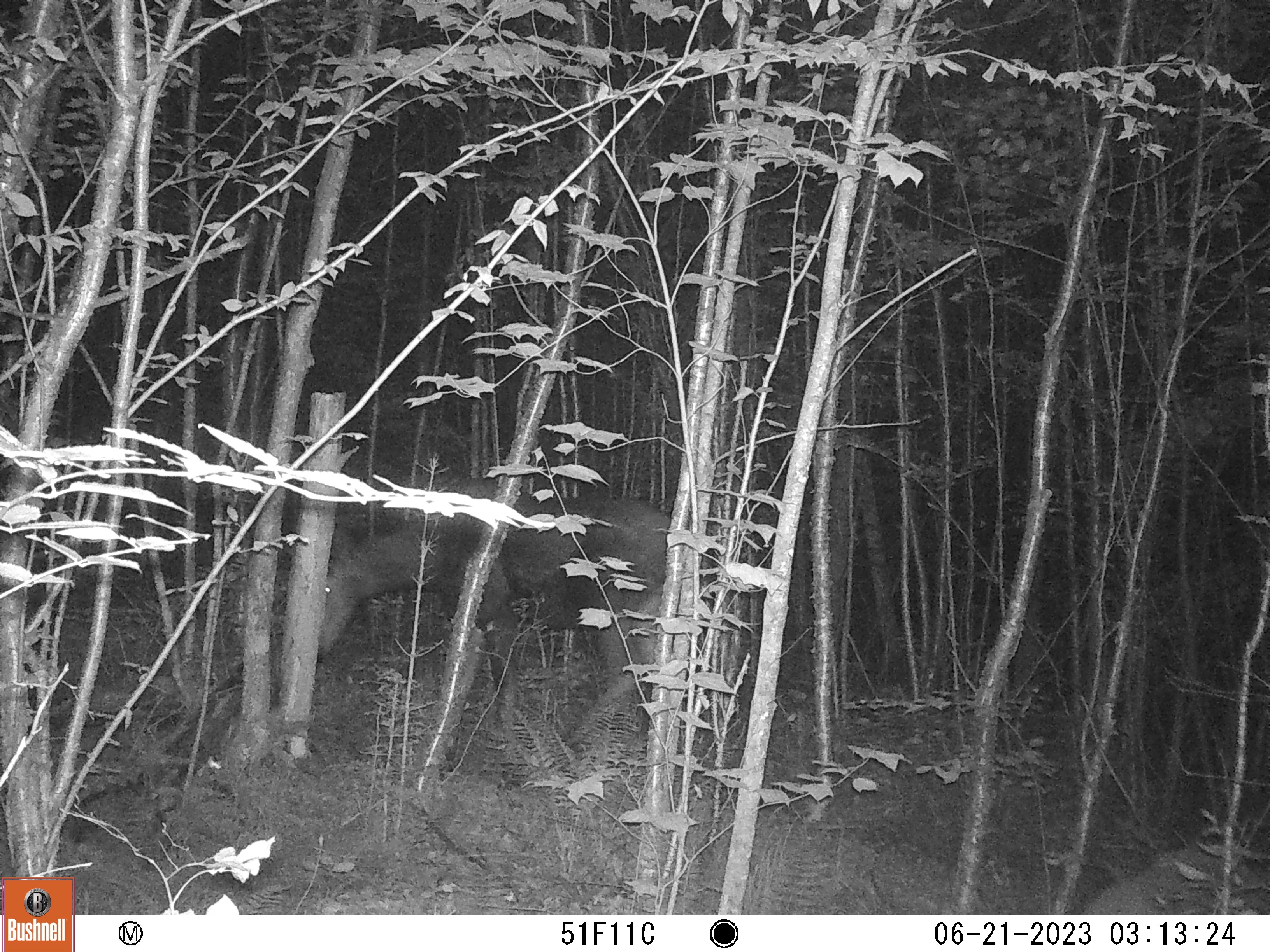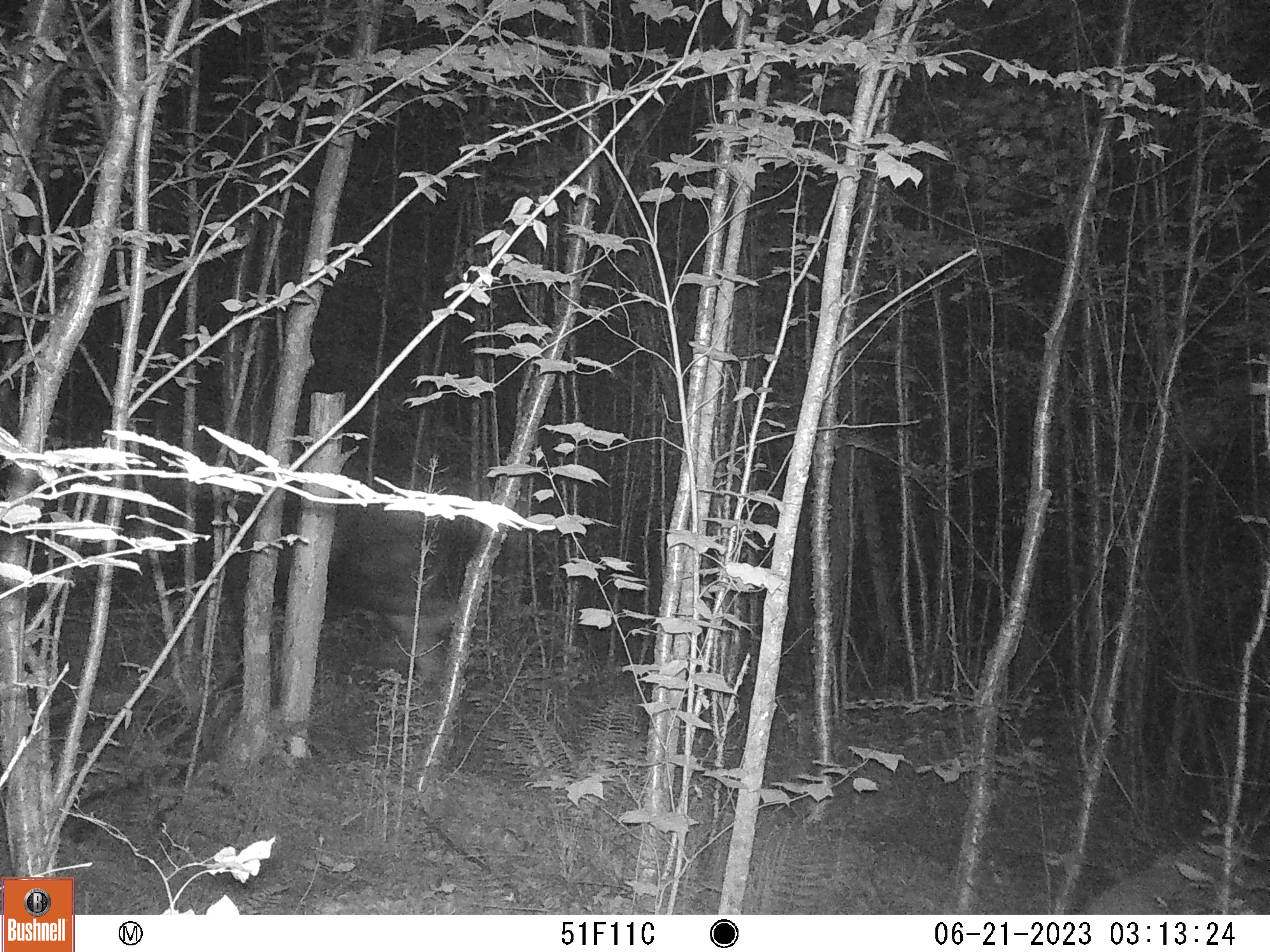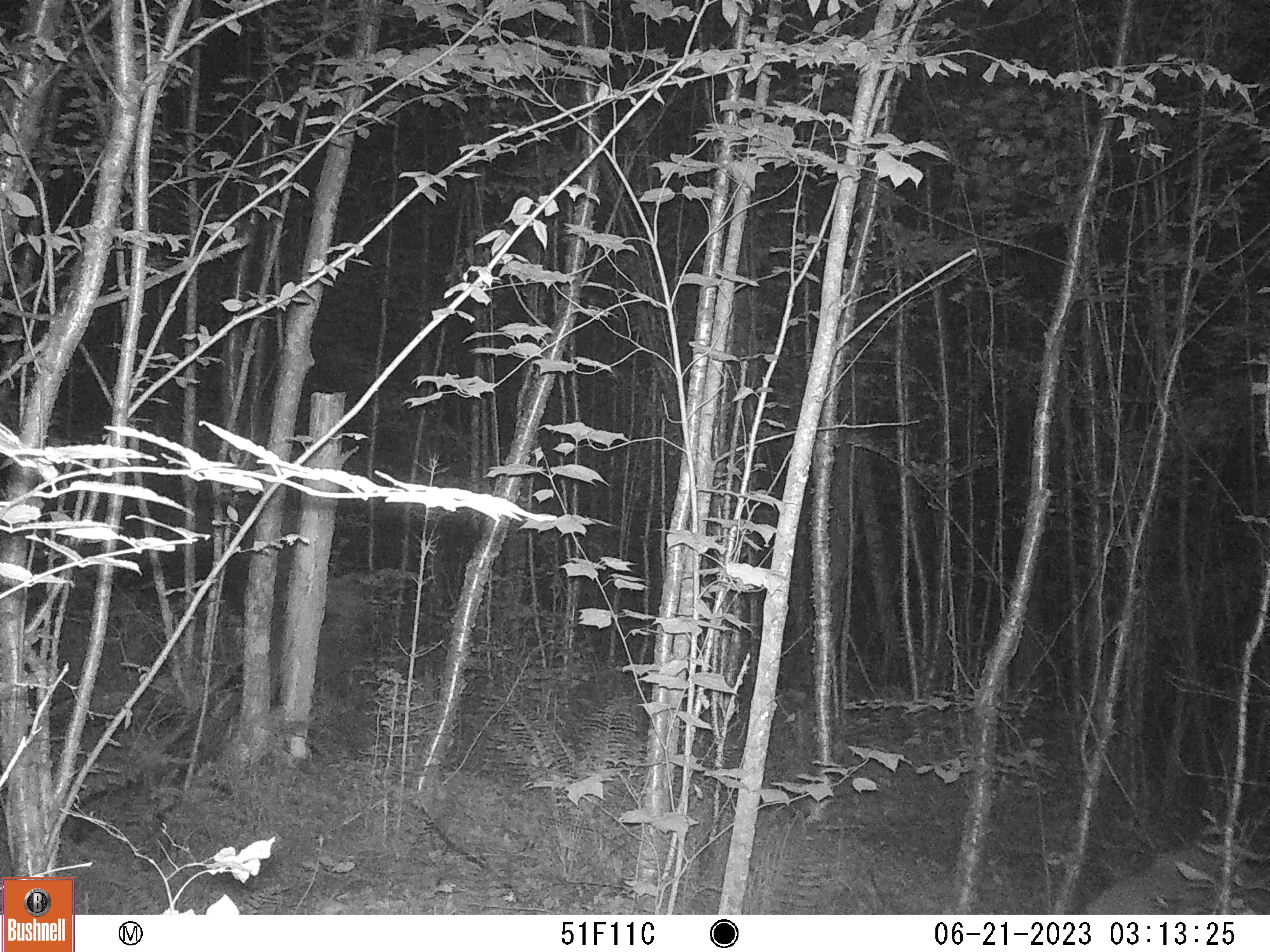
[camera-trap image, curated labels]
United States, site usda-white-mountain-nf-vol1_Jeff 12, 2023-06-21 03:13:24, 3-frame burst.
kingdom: Animalia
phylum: Chordata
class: Mammalia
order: Artiodactyla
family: Cervidae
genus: Alces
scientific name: Alces alces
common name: moose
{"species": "moose (Alces alces)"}